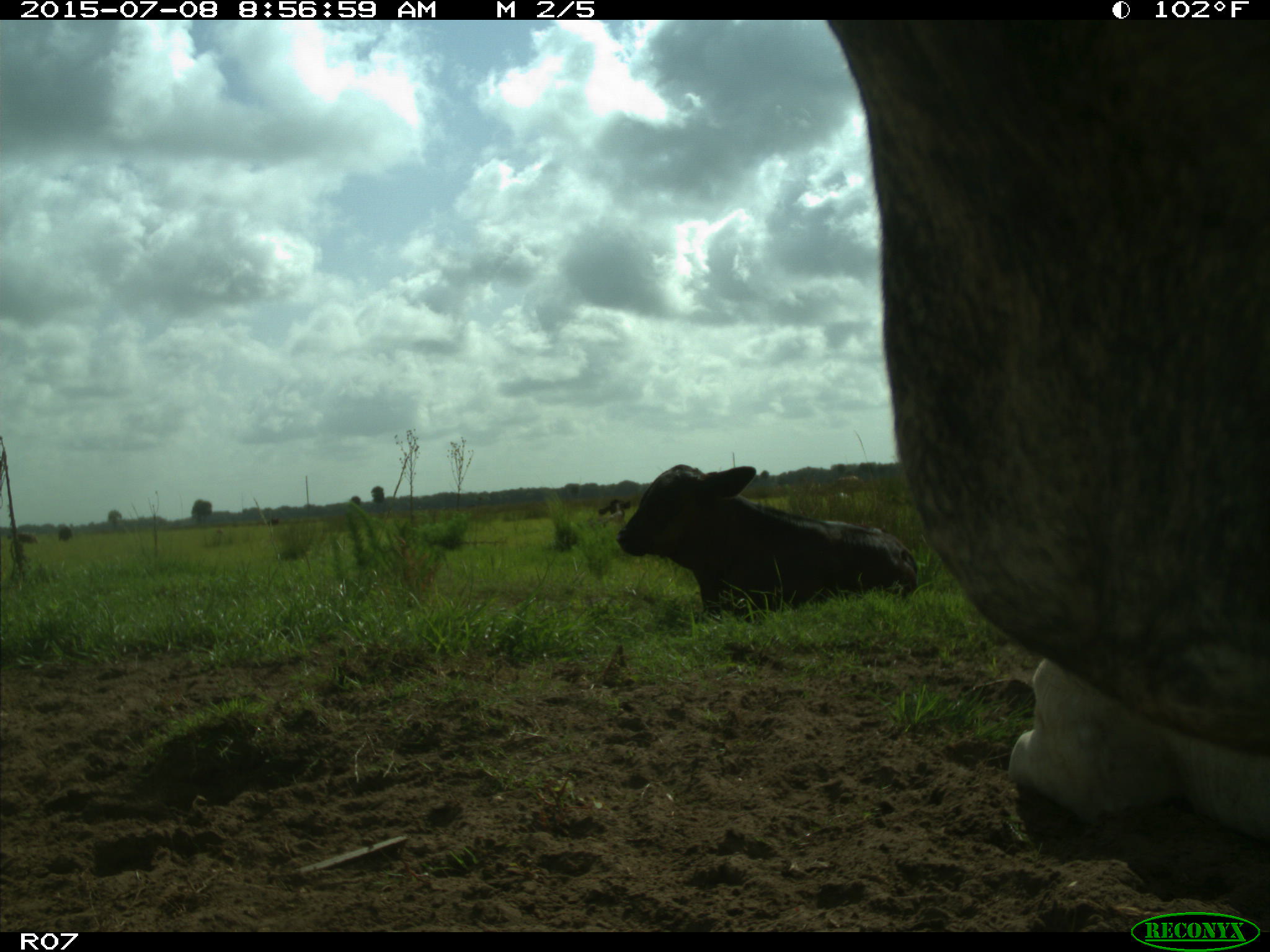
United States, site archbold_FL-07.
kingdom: Animalia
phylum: Chordata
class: Mammalia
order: Artiodactyla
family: Bovidae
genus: Bos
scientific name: Bos taurus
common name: domestic cow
Bos taurus (domestic cow).